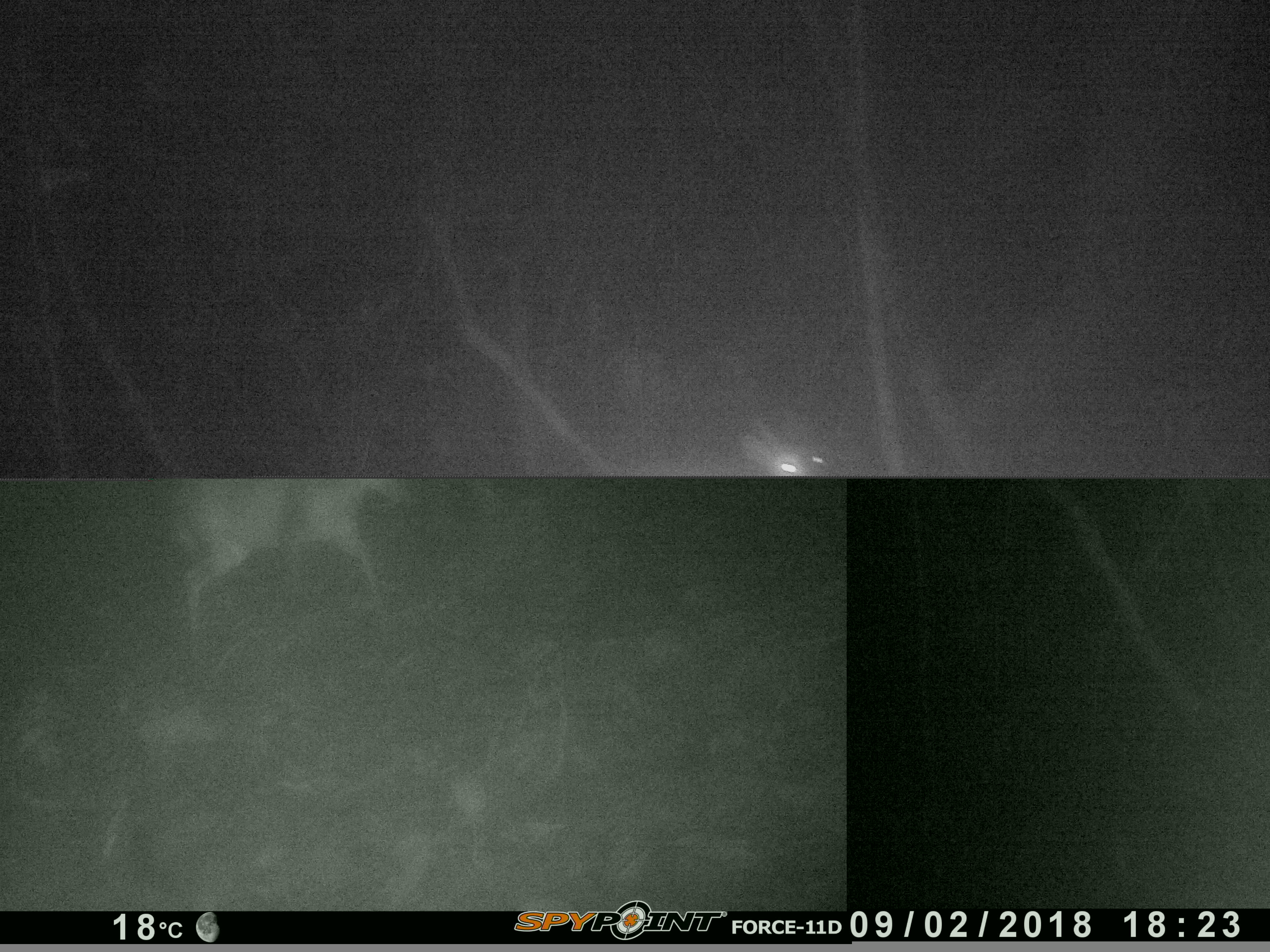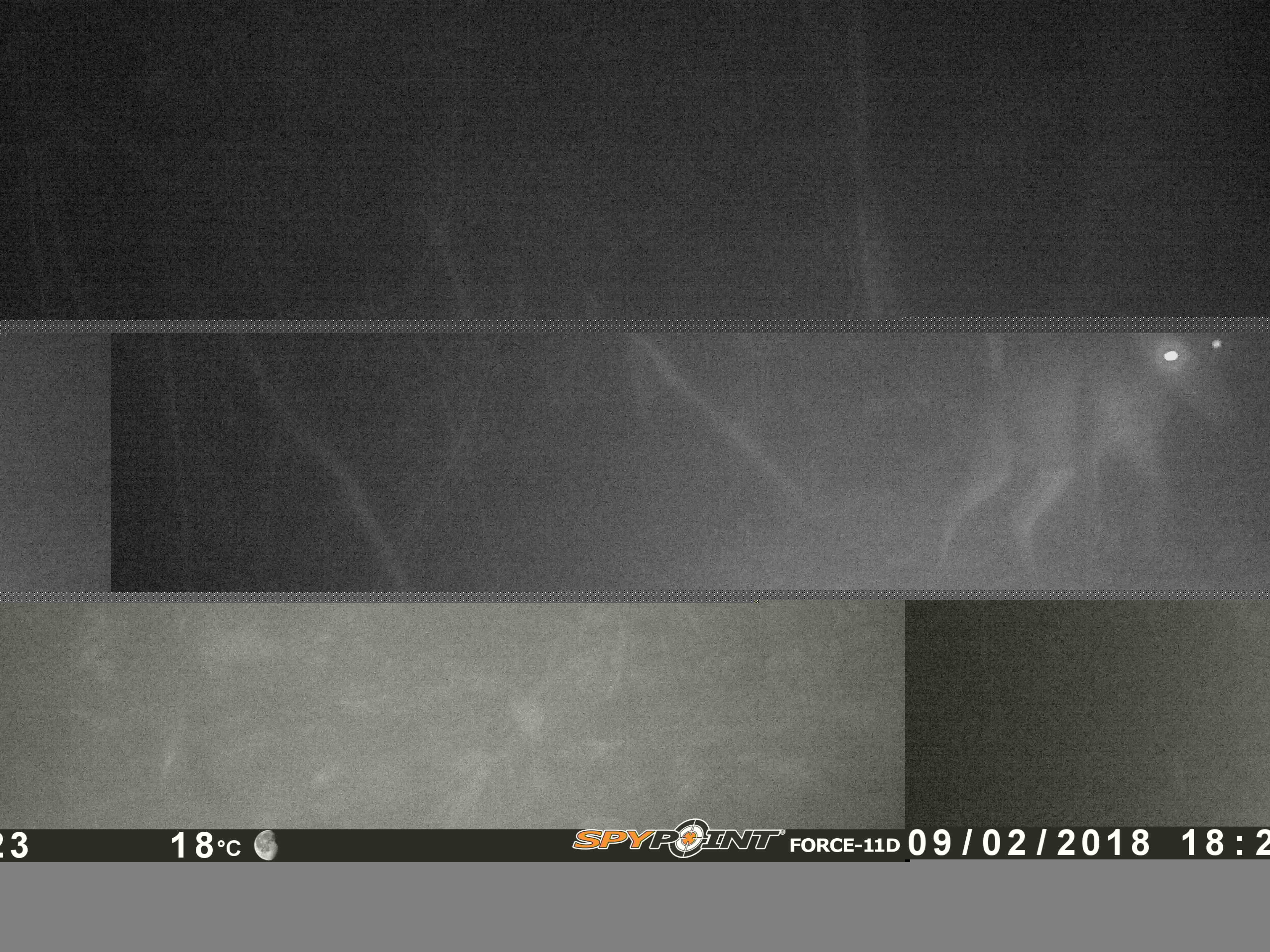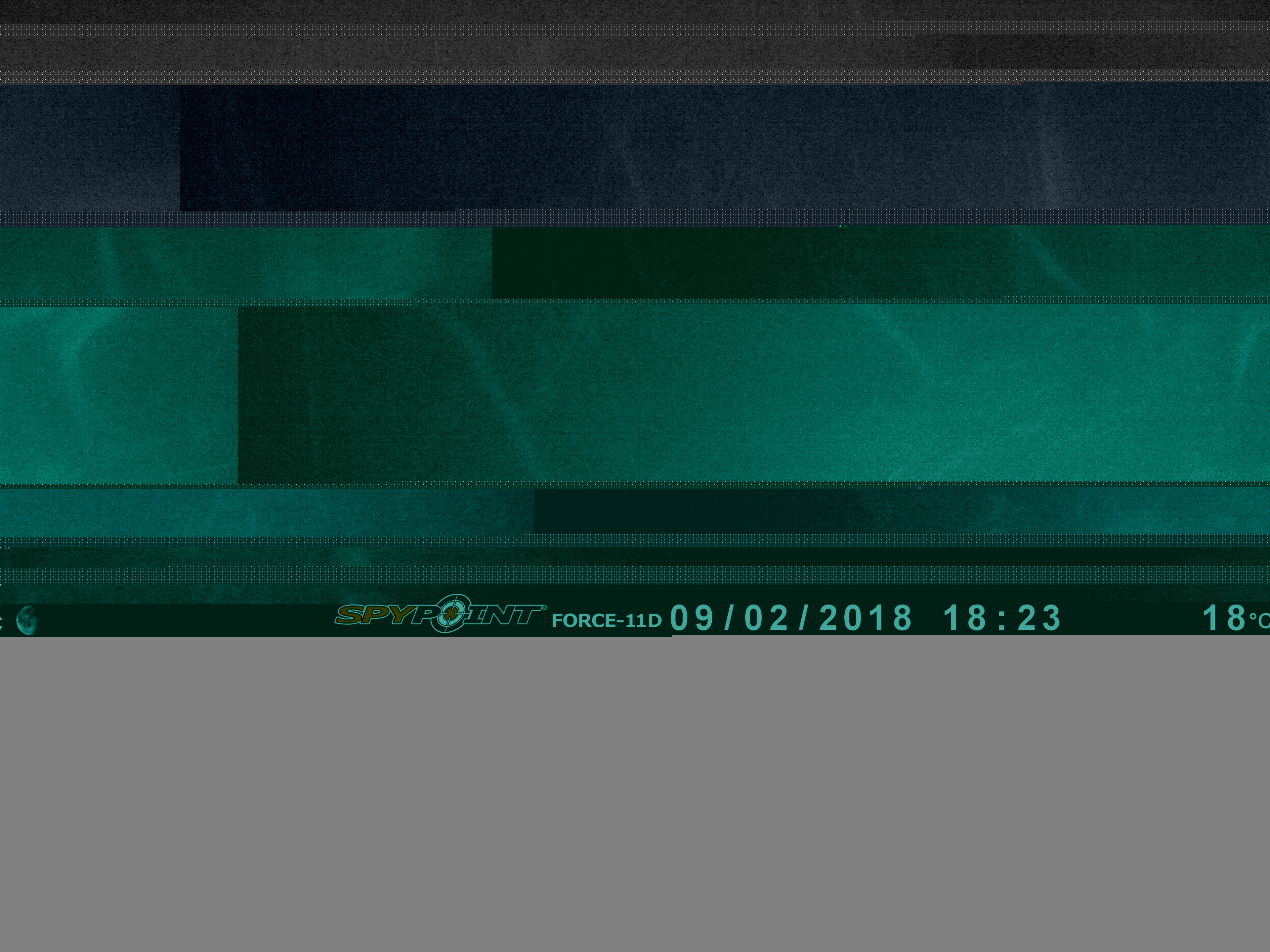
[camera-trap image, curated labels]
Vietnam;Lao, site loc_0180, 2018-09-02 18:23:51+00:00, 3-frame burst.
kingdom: Animalia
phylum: Chordata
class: Mammalia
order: Artiodactyla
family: Cervidae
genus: Muntiacus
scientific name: Muntiacus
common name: muntjacs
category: unidentified muntjac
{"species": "unidentified muntjac (muntjacs) (Muntiacus)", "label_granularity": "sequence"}